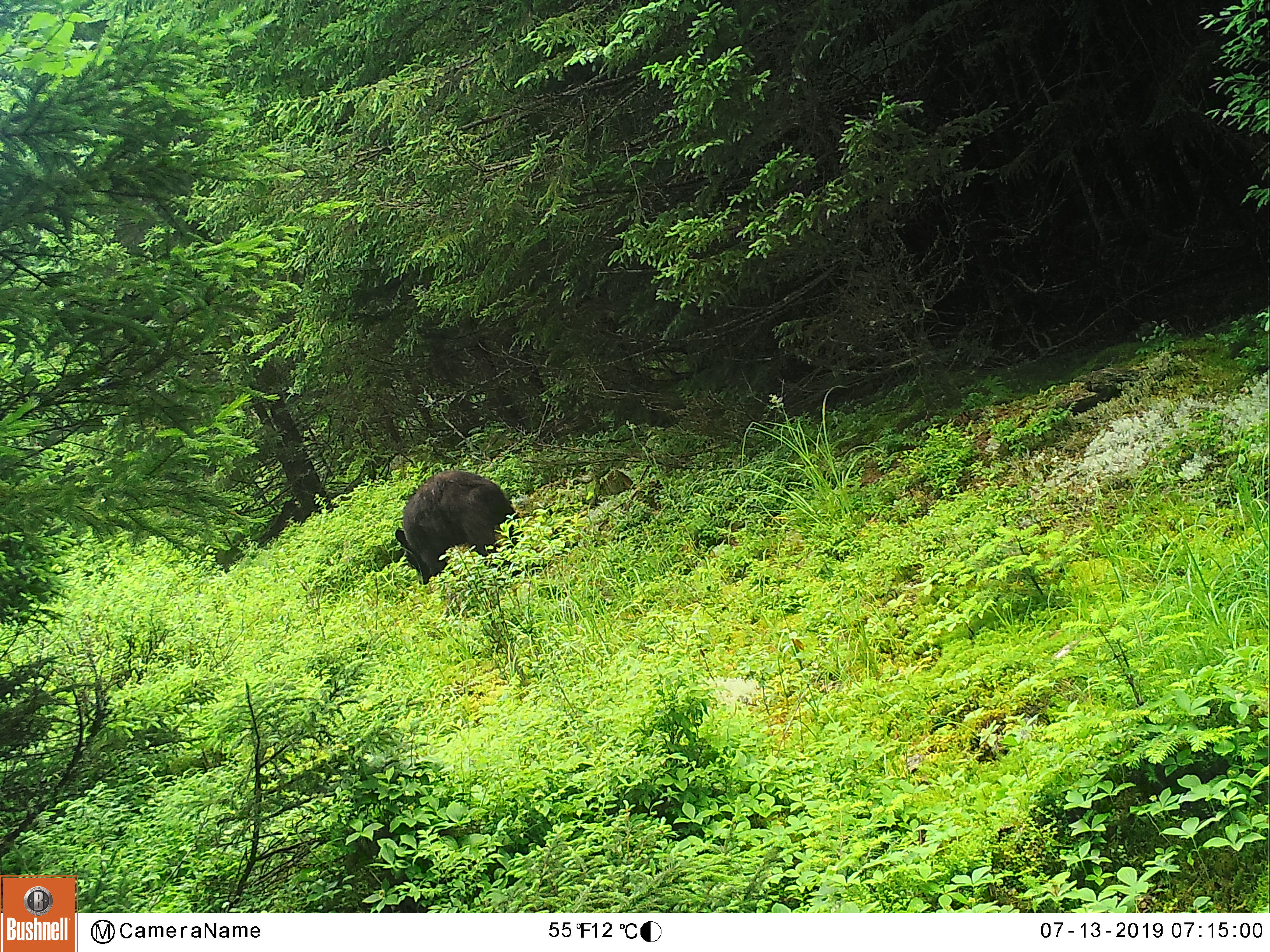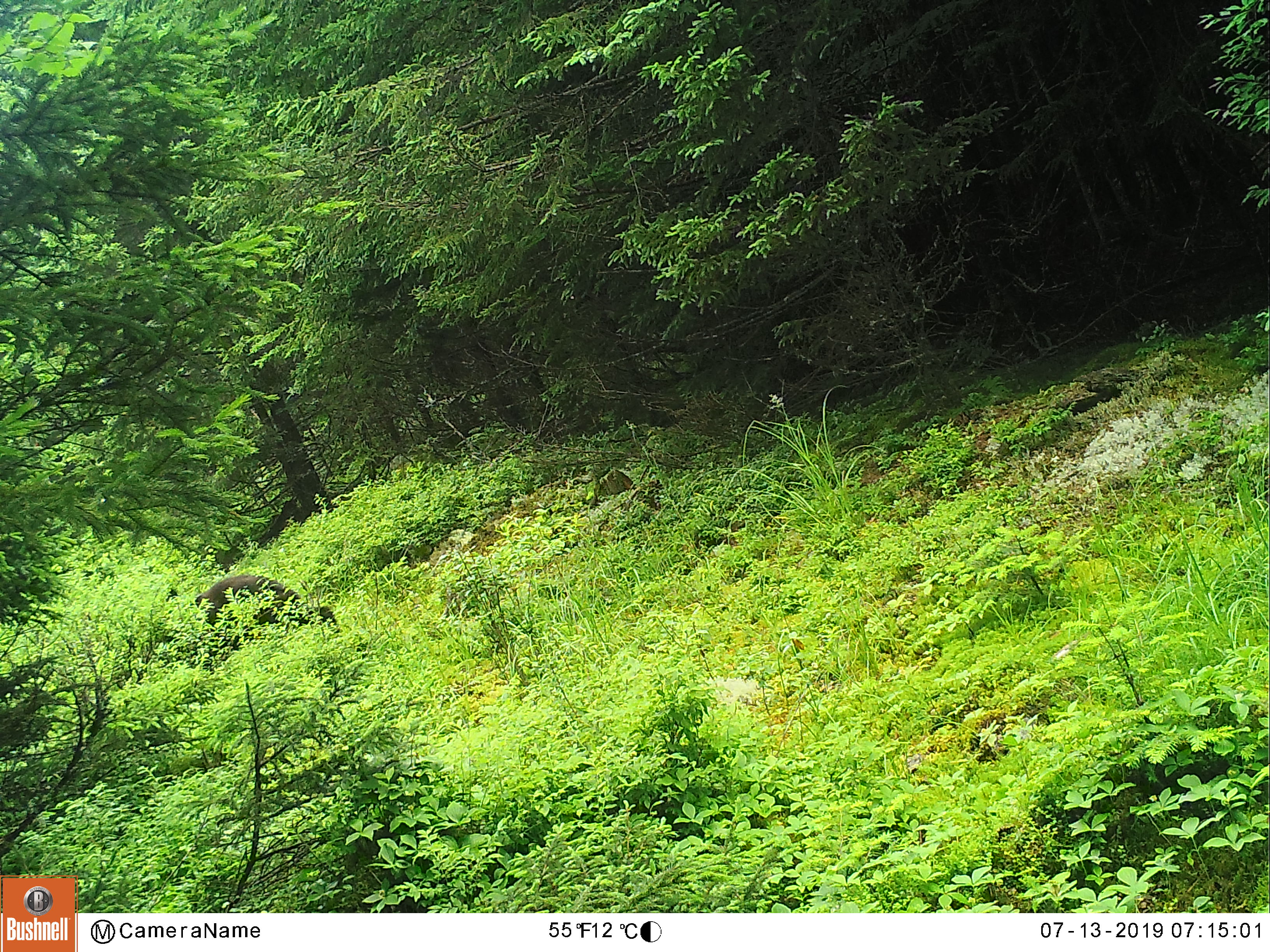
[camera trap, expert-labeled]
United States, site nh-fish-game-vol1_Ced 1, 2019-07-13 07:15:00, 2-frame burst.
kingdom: Animalia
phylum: Chordata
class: Mammalia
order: Carnivora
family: Ursidae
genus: Ursus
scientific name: Ursus americanus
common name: black bear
Black bear (Ursus americanus).